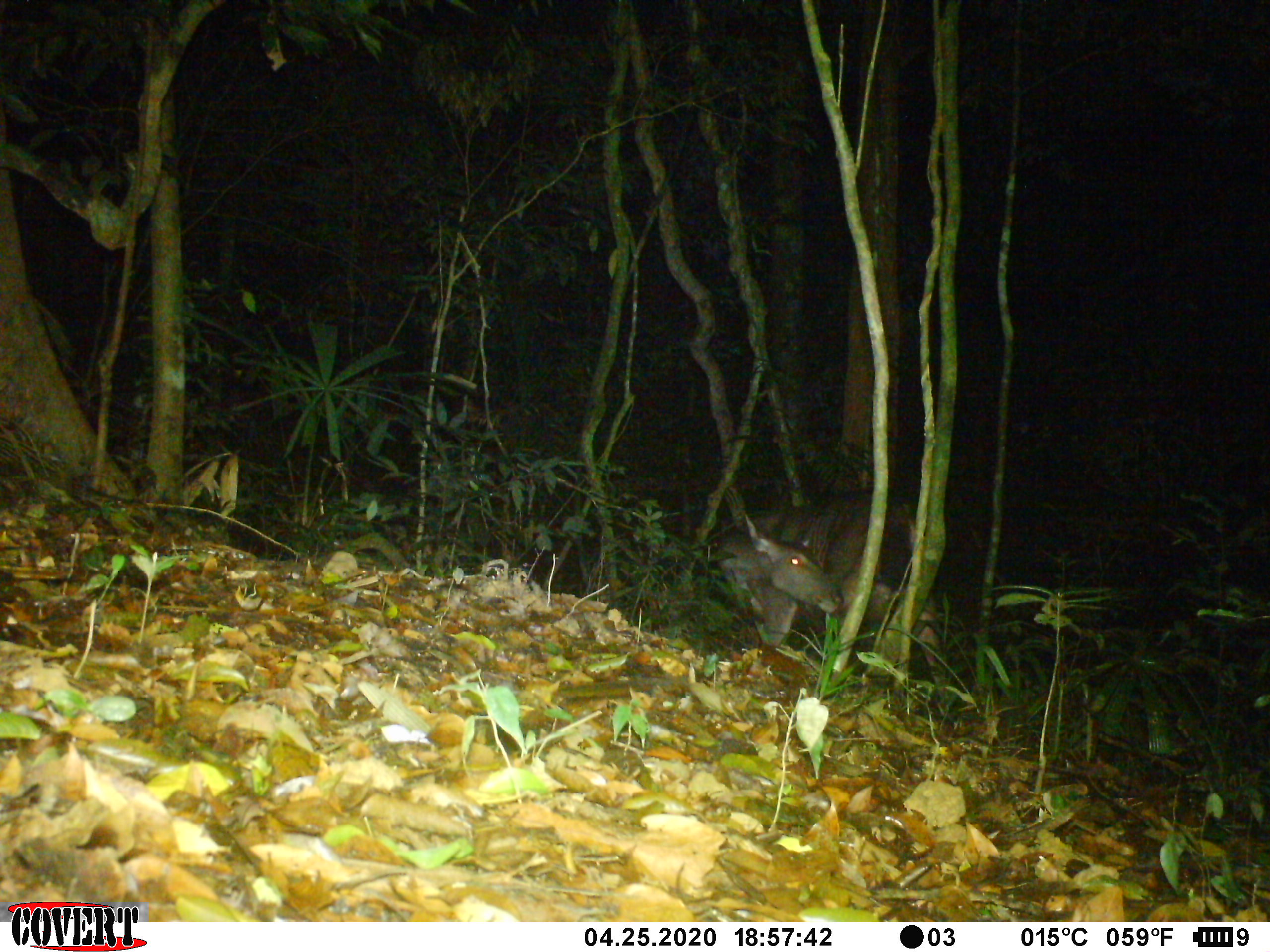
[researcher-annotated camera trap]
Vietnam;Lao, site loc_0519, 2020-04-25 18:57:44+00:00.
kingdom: Animalia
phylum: Chordata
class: Mammalia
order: Artiodactyla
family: Cervidae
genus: Rusa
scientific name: Rusa unicolor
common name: sambar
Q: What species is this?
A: Sambar (Rusa unicolor).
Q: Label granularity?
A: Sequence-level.